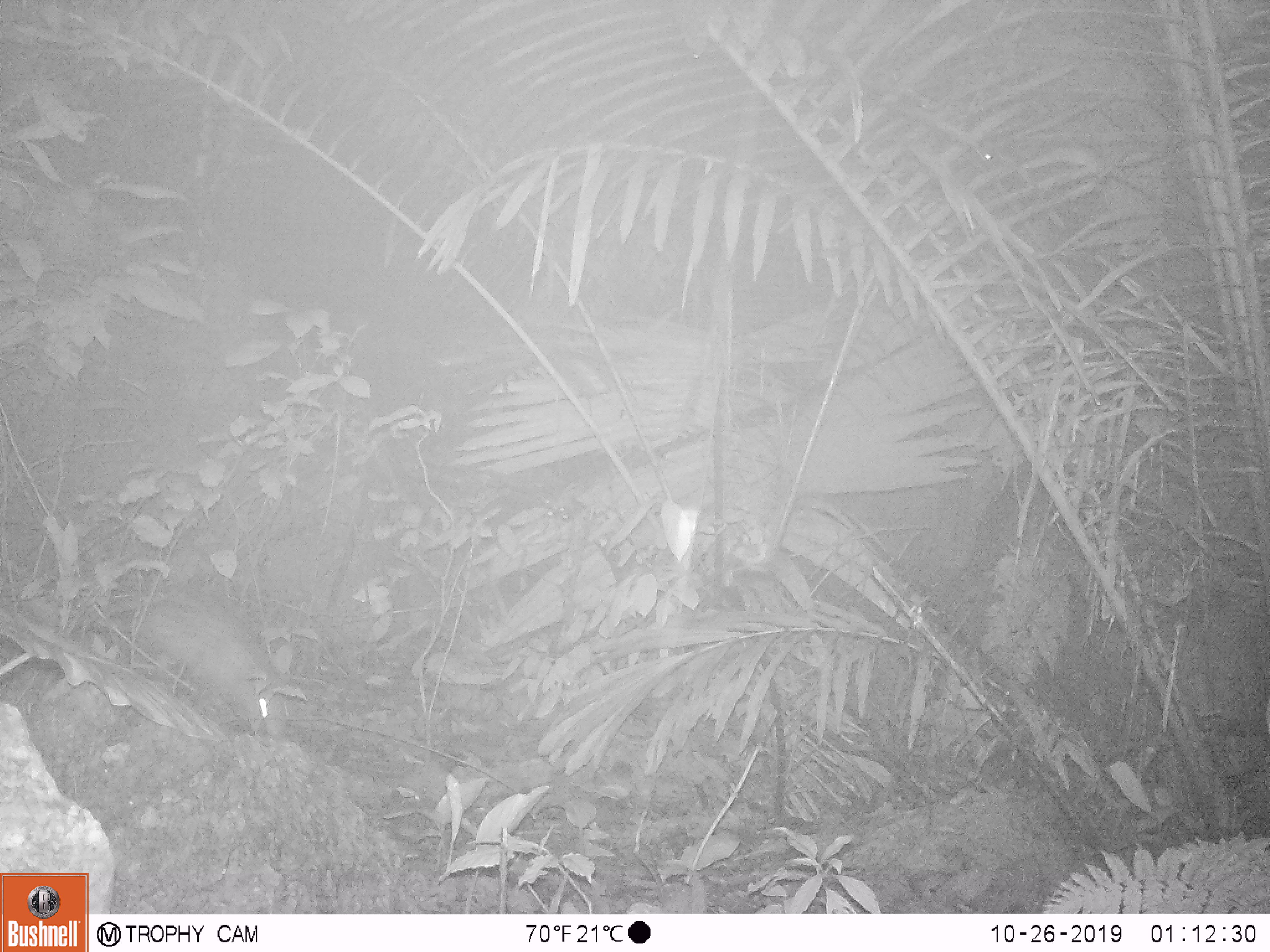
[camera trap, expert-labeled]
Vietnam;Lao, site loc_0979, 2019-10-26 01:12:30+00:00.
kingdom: Animalia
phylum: Chordata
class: Mammalia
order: Rodentia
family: Hystricidae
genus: Atherurus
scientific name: Atherurus macrourus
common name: asiatic brush-tailed porcupine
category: asiatic brush tailed porcupine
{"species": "asiatic brush tailed porcupine (asiatic brush-tailed porcupine) (Atherurus macrourus)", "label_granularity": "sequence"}